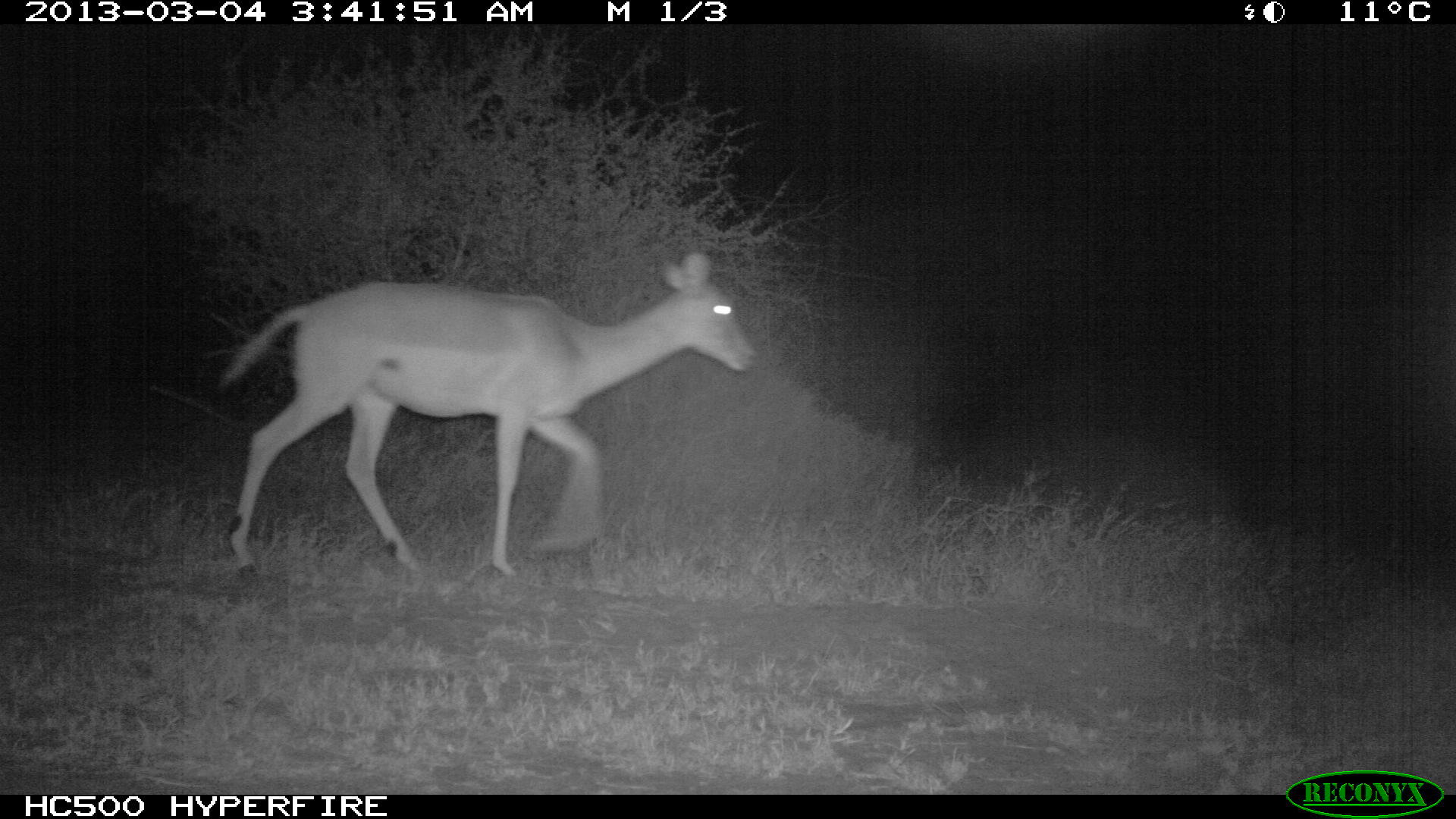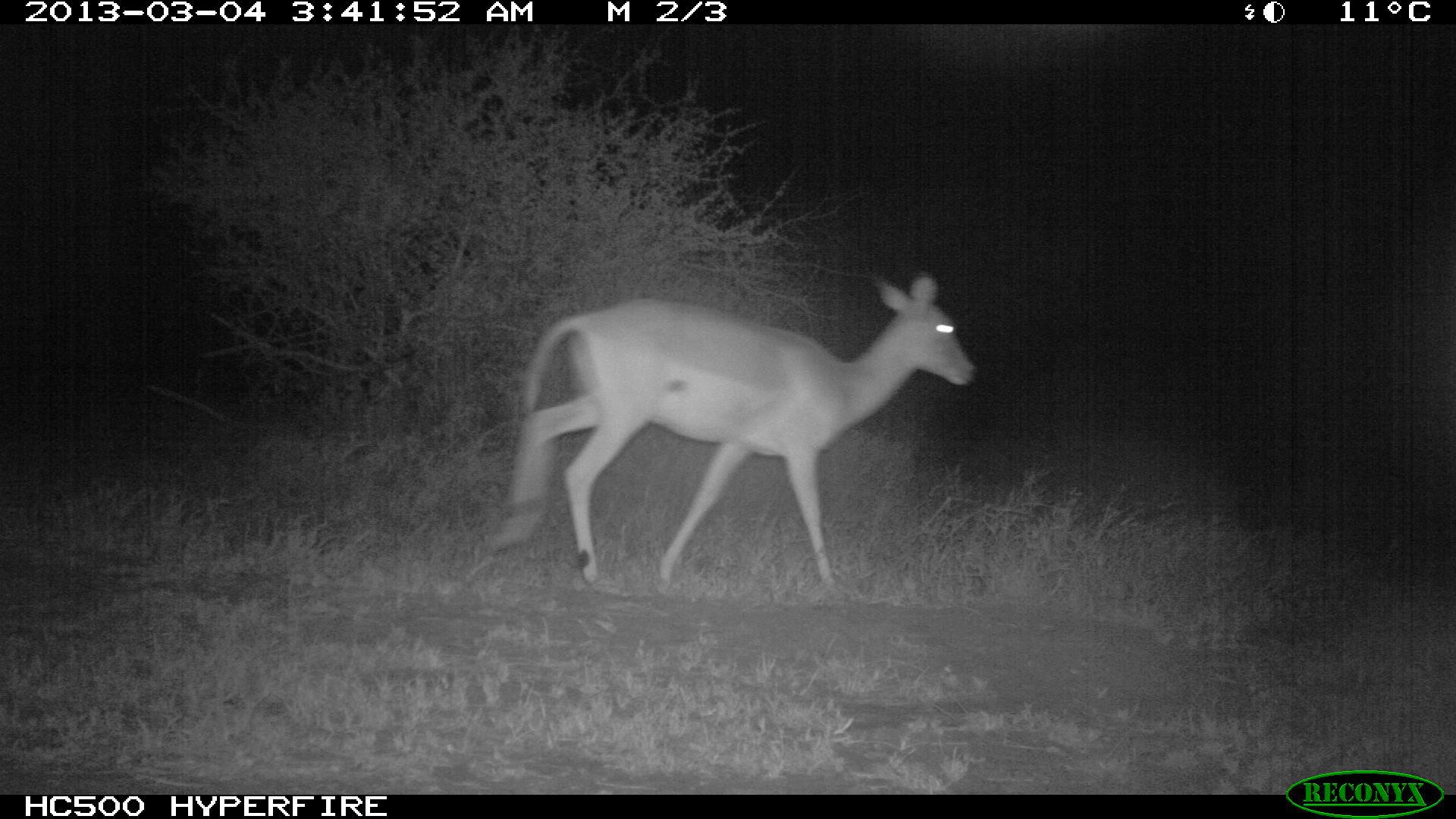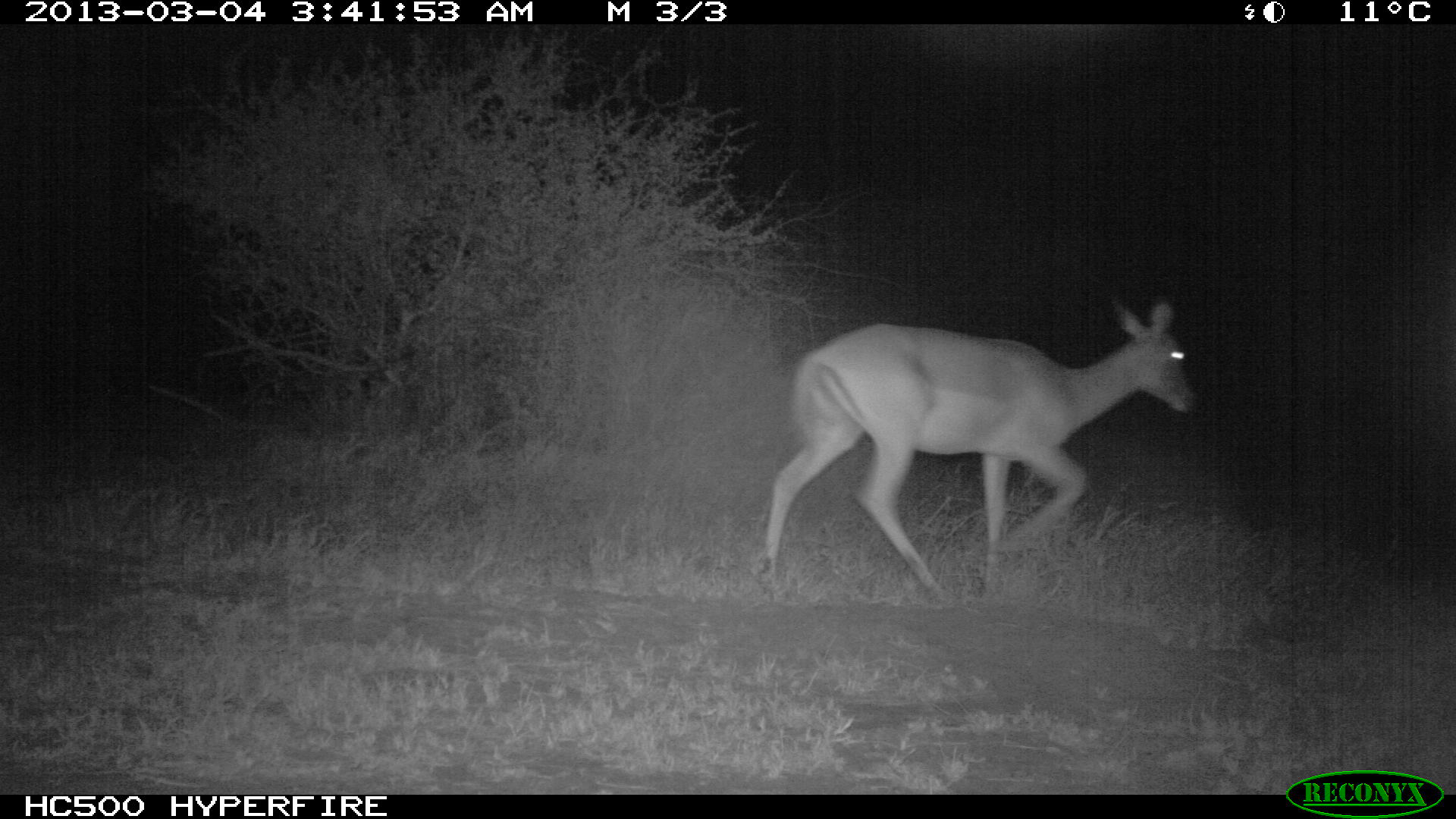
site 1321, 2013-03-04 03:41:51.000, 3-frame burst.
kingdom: Animalia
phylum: Chordata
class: Mammalia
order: Artiodactyla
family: Bovidae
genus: Aepyceros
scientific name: Aepyceros melampus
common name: impala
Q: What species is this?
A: Aepyceros melampus (impala).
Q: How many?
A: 1.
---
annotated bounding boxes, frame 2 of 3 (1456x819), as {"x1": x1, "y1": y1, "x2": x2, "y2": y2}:
aepyceros melampus: {"x1": 475, "y1": 267, "x2": 976, "y2": 595}